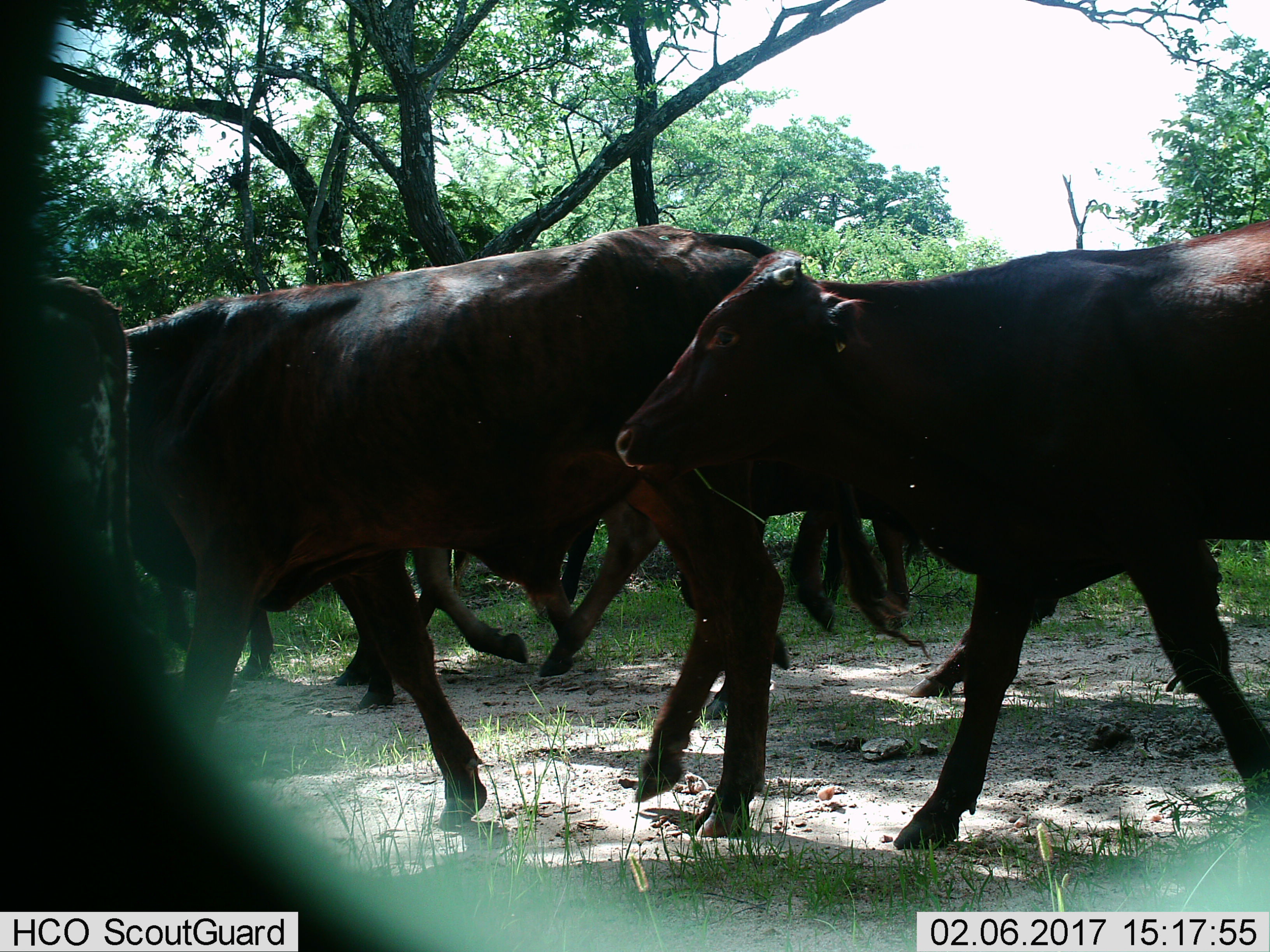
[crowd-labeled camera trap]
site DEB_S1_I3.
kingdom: Animalia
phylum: Chordata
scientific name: Vertebrata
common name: domestic animal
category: domesticanimal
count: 6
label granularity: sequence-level